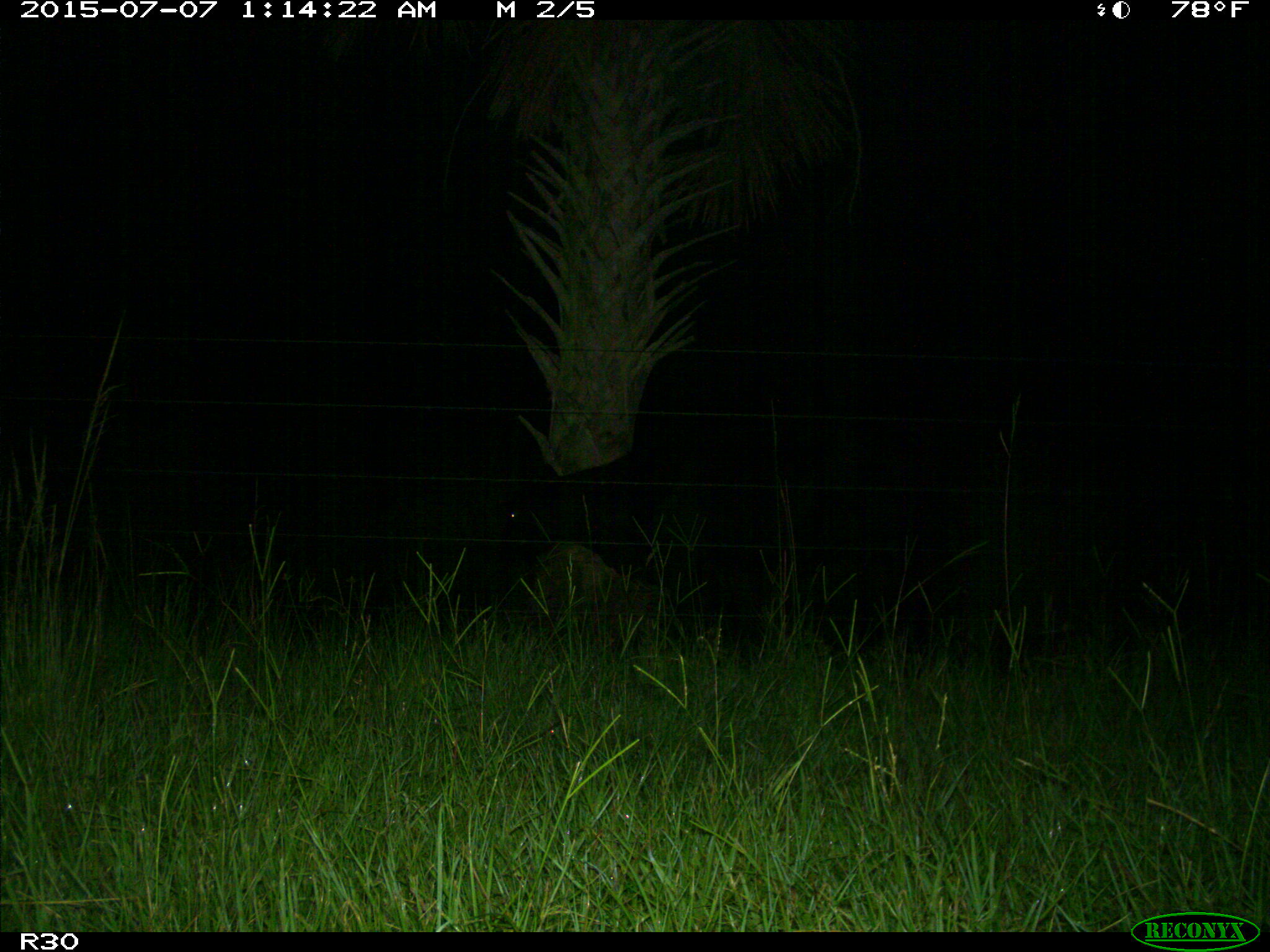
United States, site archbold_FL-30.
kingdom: Animalia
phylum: Chordata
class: Mammalia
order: Artiodactyla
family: Bovidae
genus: Bos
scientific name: Bos taurus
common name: domestic cow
Bos taurus (domestic cow).